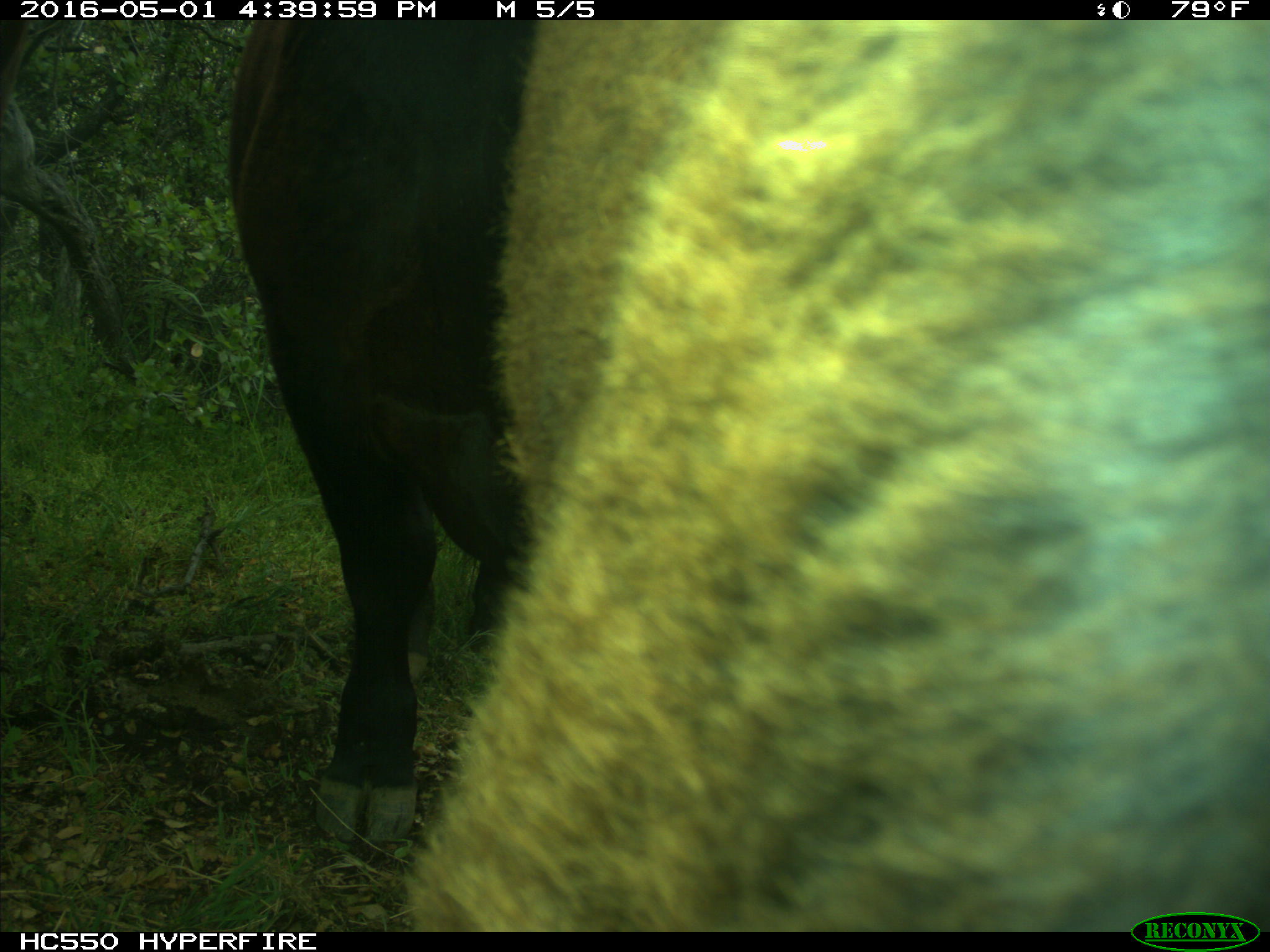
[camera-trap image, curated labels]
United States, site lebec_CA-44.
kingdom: Animalia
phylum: Chordata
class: Mammalia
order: Artiodactyla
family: Bovidae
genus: Bos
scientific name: Bos taurus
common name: domestic cow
Bos taurus (domestic cow).